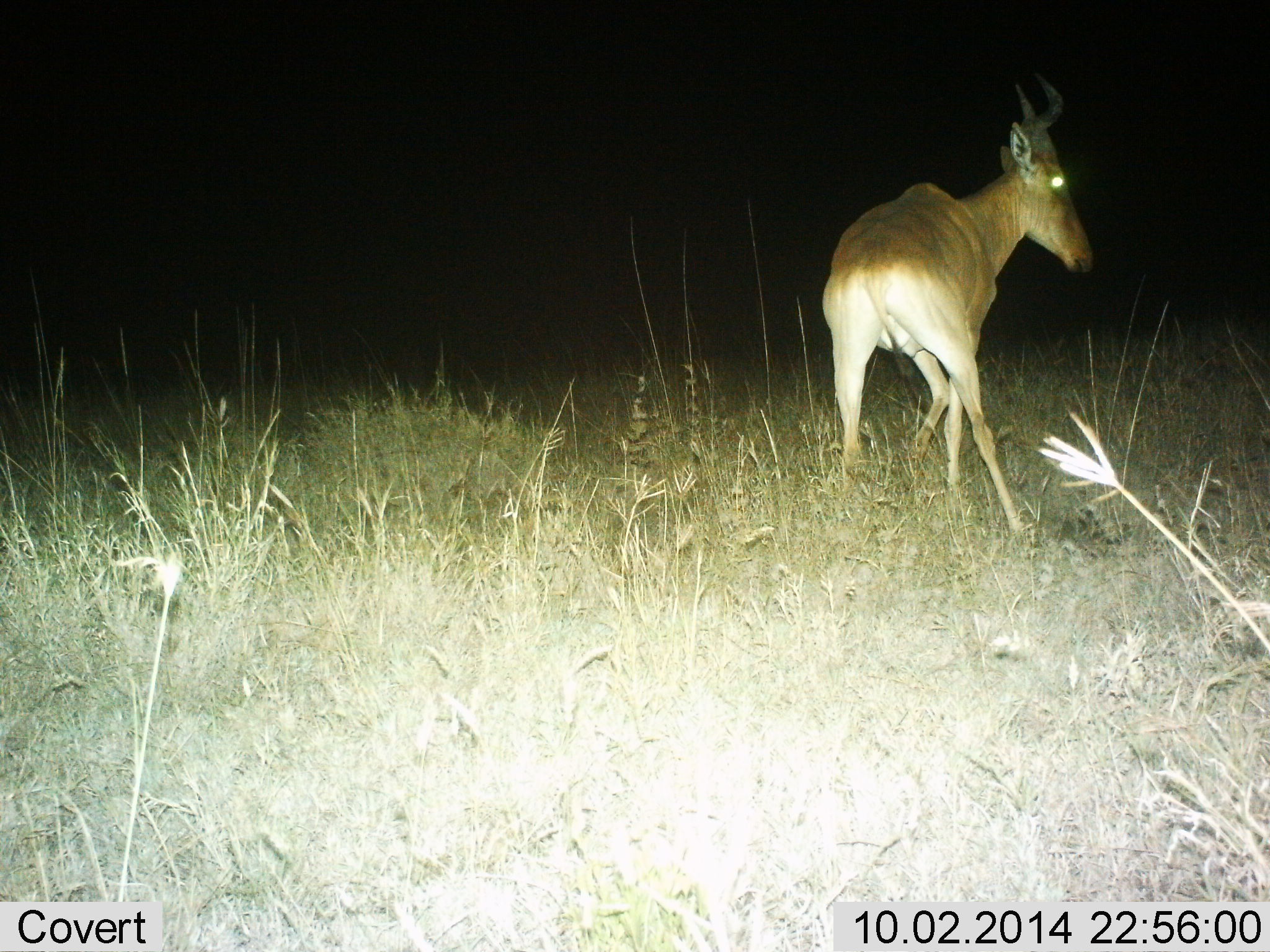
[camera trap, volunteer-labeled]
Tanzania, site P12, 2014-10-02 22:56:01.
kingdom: Animalia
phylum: Chordata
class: Mammalia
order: Artiodactyla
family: Bovidae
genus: Alcelaphus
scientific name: Alcelaphus buselaphus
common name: hartebeest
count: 1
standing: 60%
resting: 0%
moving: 40%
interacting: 0%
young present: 0%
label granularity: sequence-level